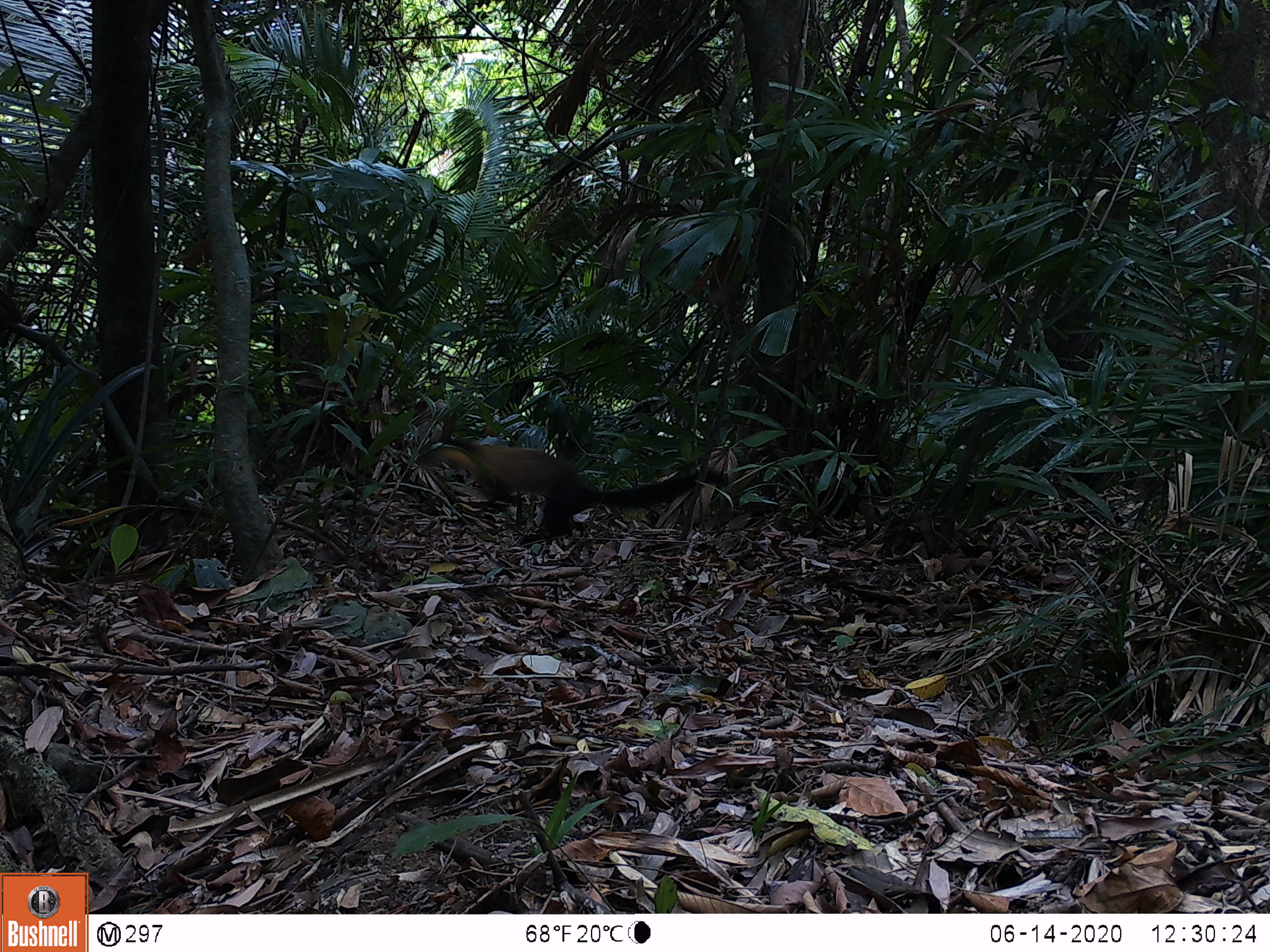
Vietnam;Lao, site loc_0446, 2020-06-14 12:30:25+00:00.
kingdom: Animalia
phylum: Chordata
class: Mammalia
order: Carnivora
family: Mustelidae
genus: Martes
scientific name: Martes flavigula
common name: yellow-throated marten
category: yellow throated marten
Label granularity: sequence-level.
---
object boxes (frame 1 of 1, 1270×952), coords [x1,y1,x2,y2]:
yellow throated marten: [416,437,732,540]